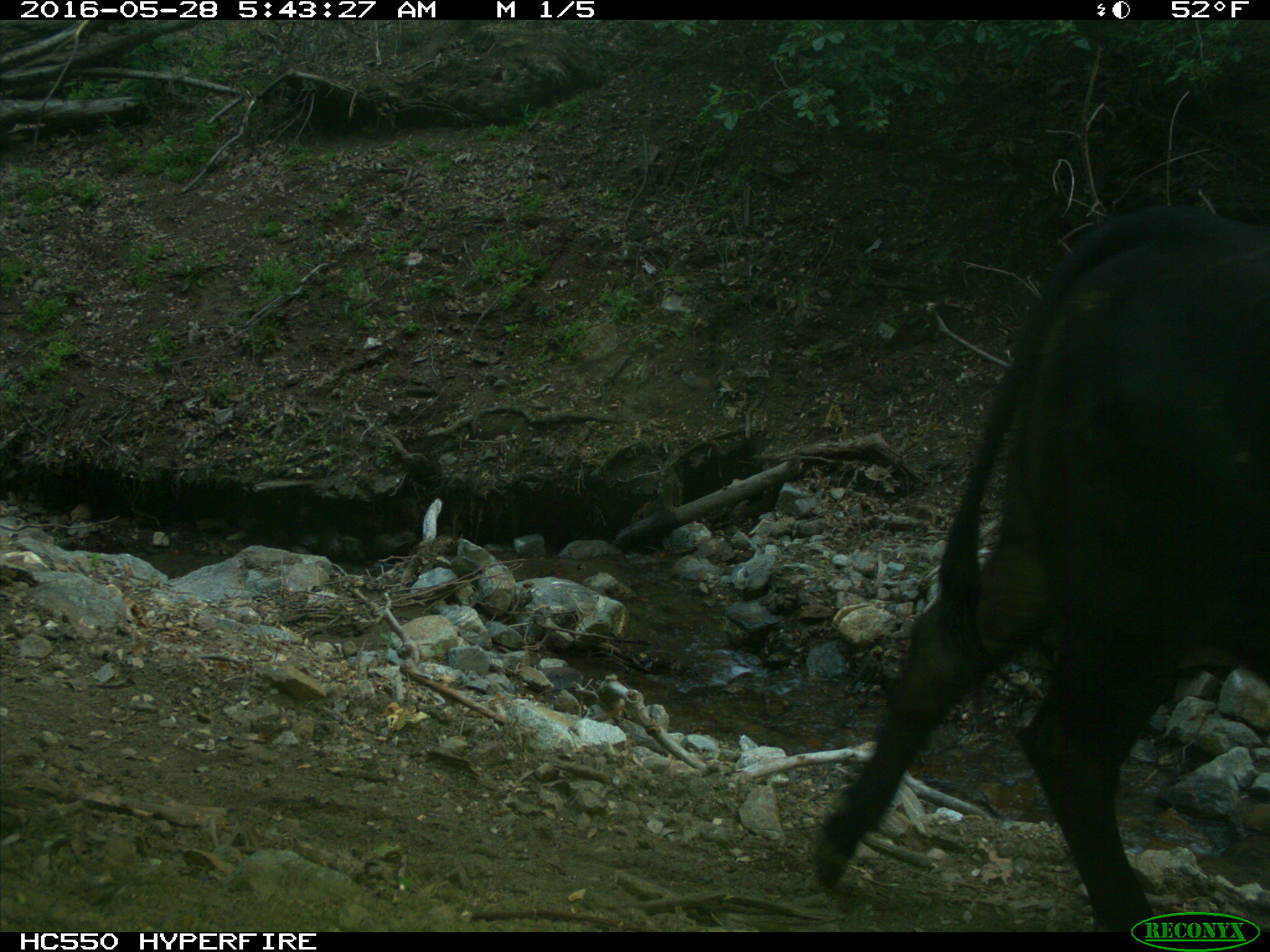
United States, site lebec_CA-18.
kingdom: Animalia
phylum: Chordata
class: Mammalia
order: Artiodactyla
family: Bovidae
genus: Bos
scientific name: Bos taurus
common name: domestic cow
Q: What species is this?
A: Bos taurus (domestic cow).